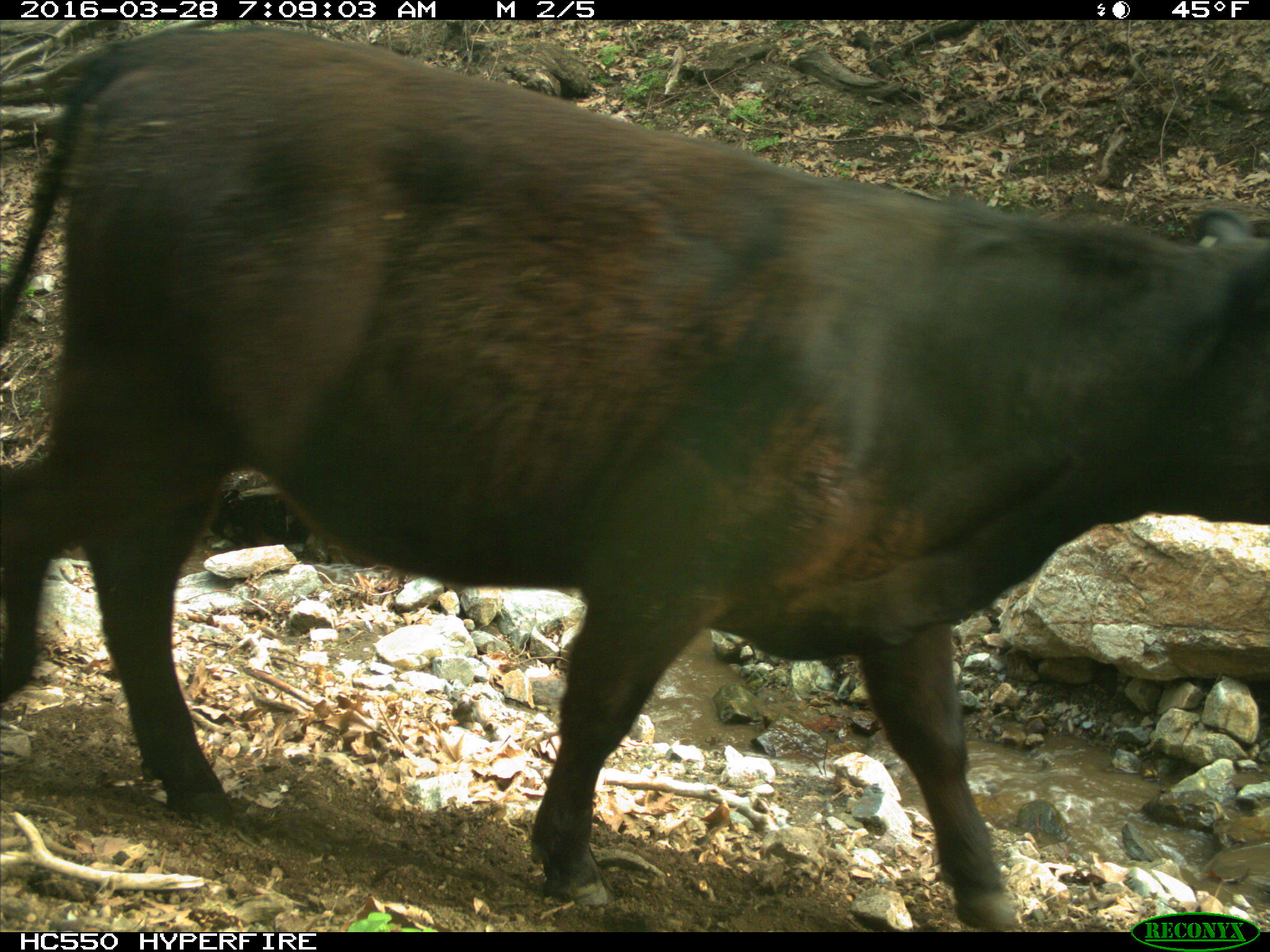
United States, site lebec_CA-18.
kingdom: Animalia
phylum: Chordata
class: Mammalia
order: Artiodactyla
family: Bovidae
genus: Bos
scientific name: Bos taurus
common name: domestic cow